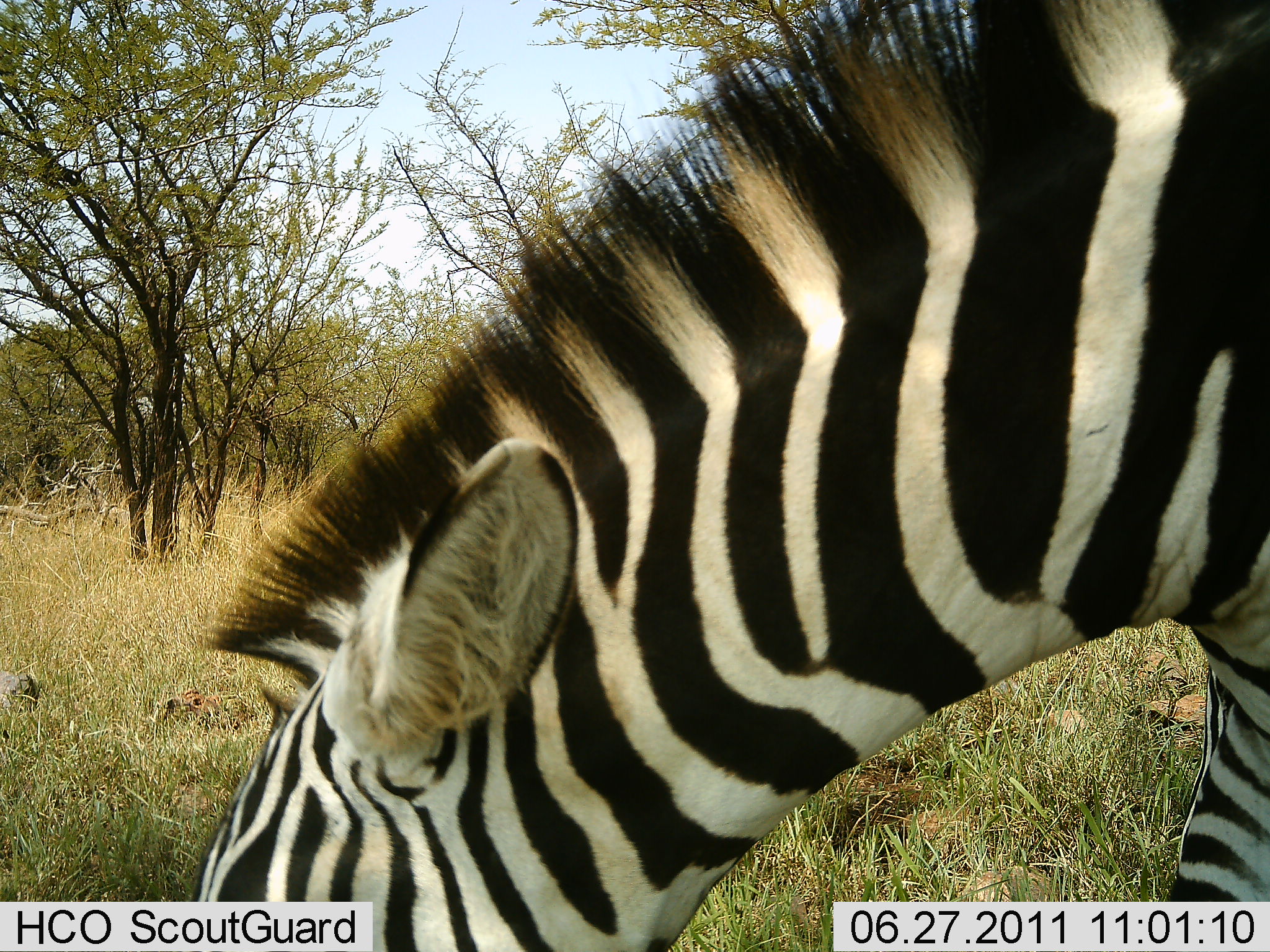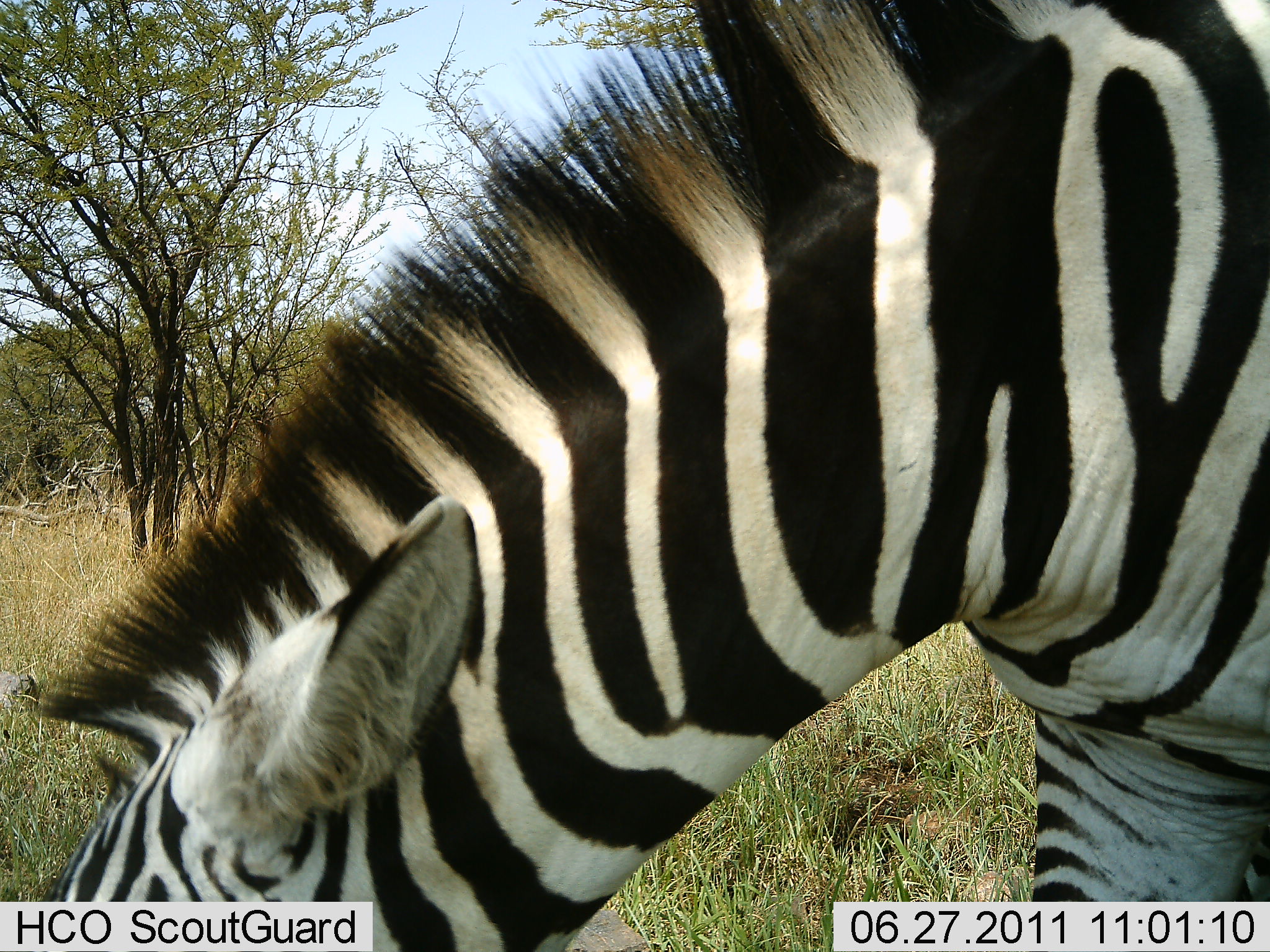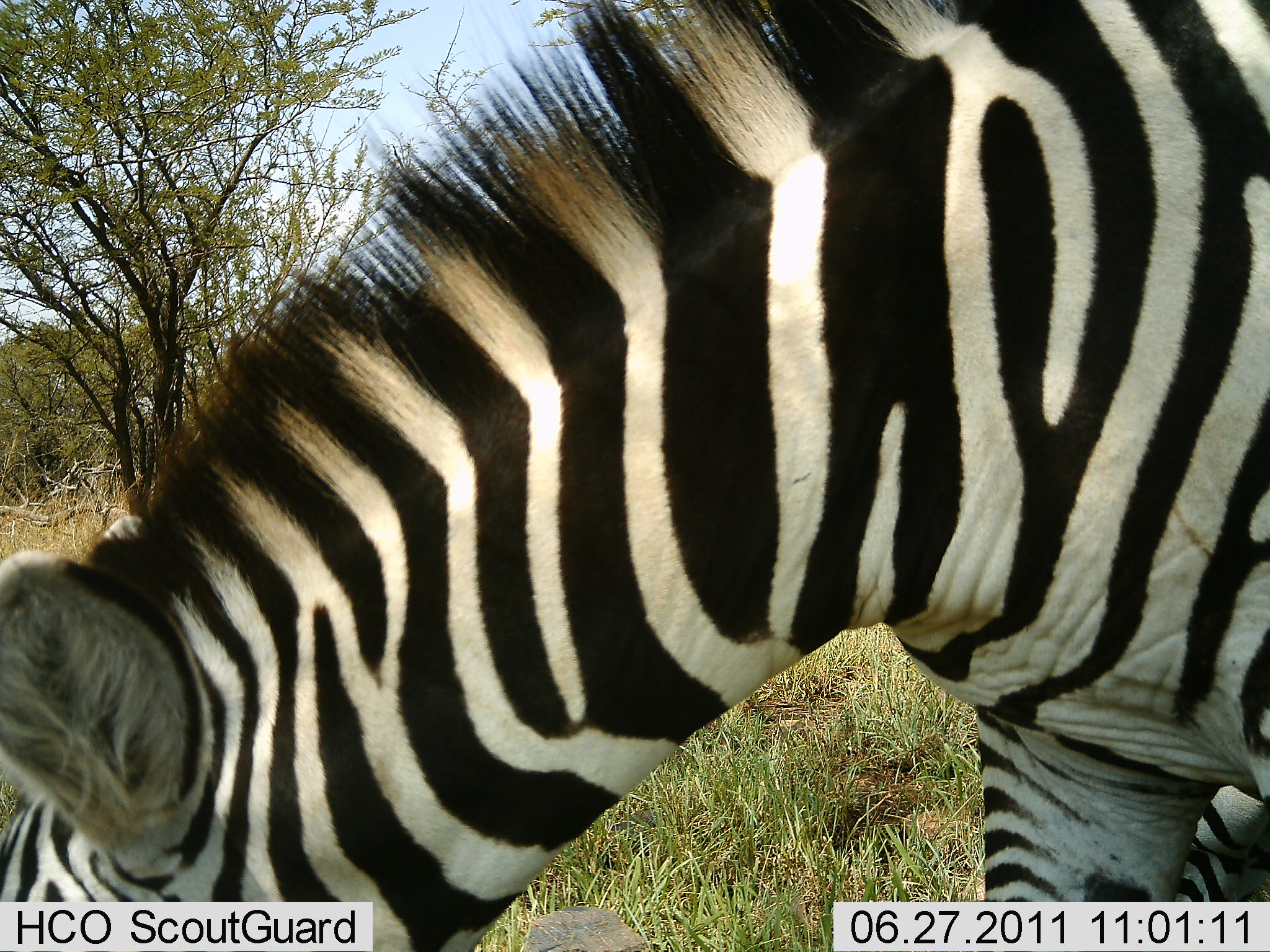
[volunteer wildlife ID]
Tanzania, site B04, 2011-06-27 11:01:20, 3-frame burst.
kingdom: Animalia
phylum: Chordata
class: Mammalia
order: Perissodactyla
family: Equidae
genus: Equus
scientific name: Equus quagga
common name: plains zebra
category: zebra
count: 1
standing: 10%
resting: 0%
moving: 10%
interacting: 0%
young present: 0%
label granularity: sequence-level